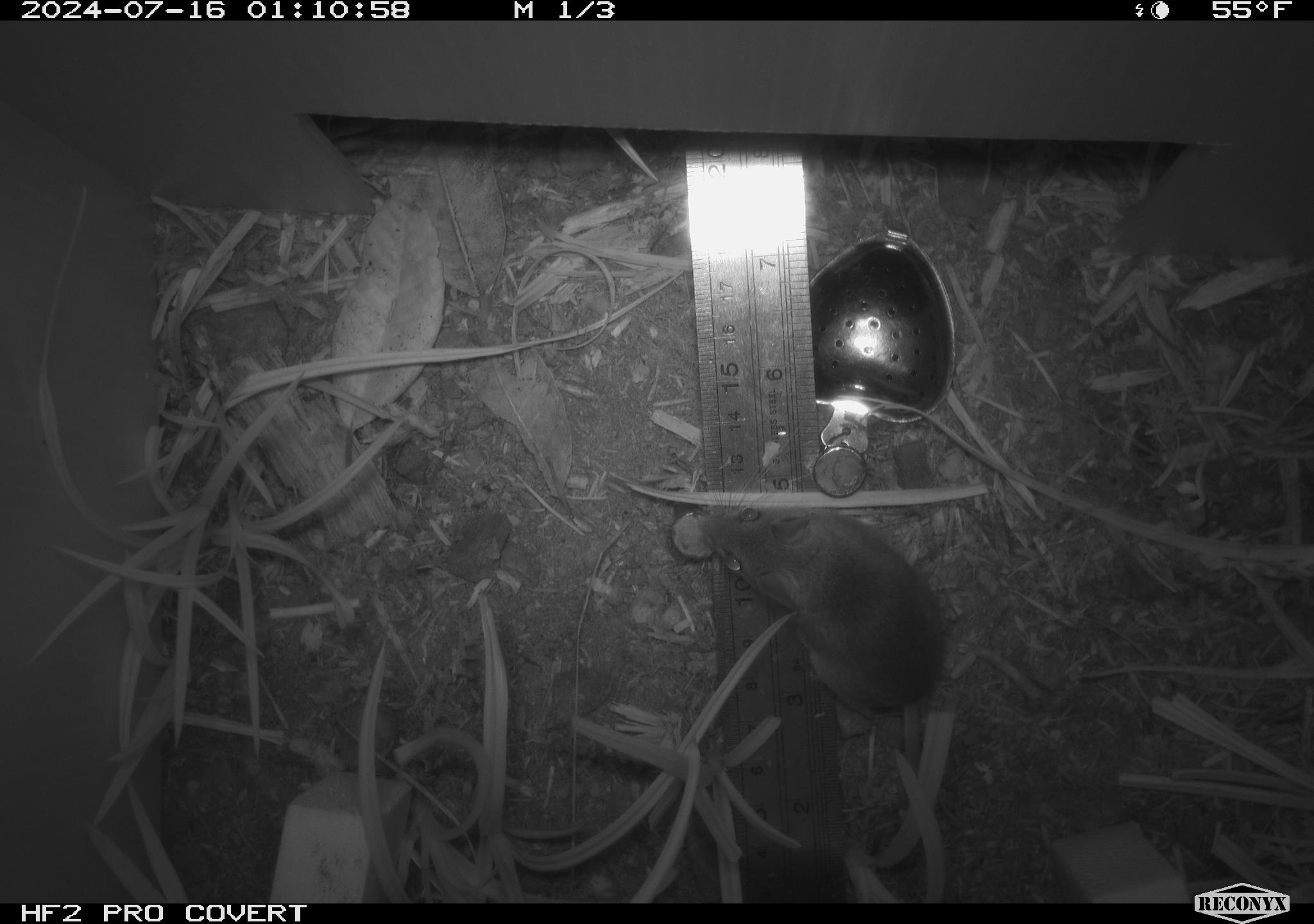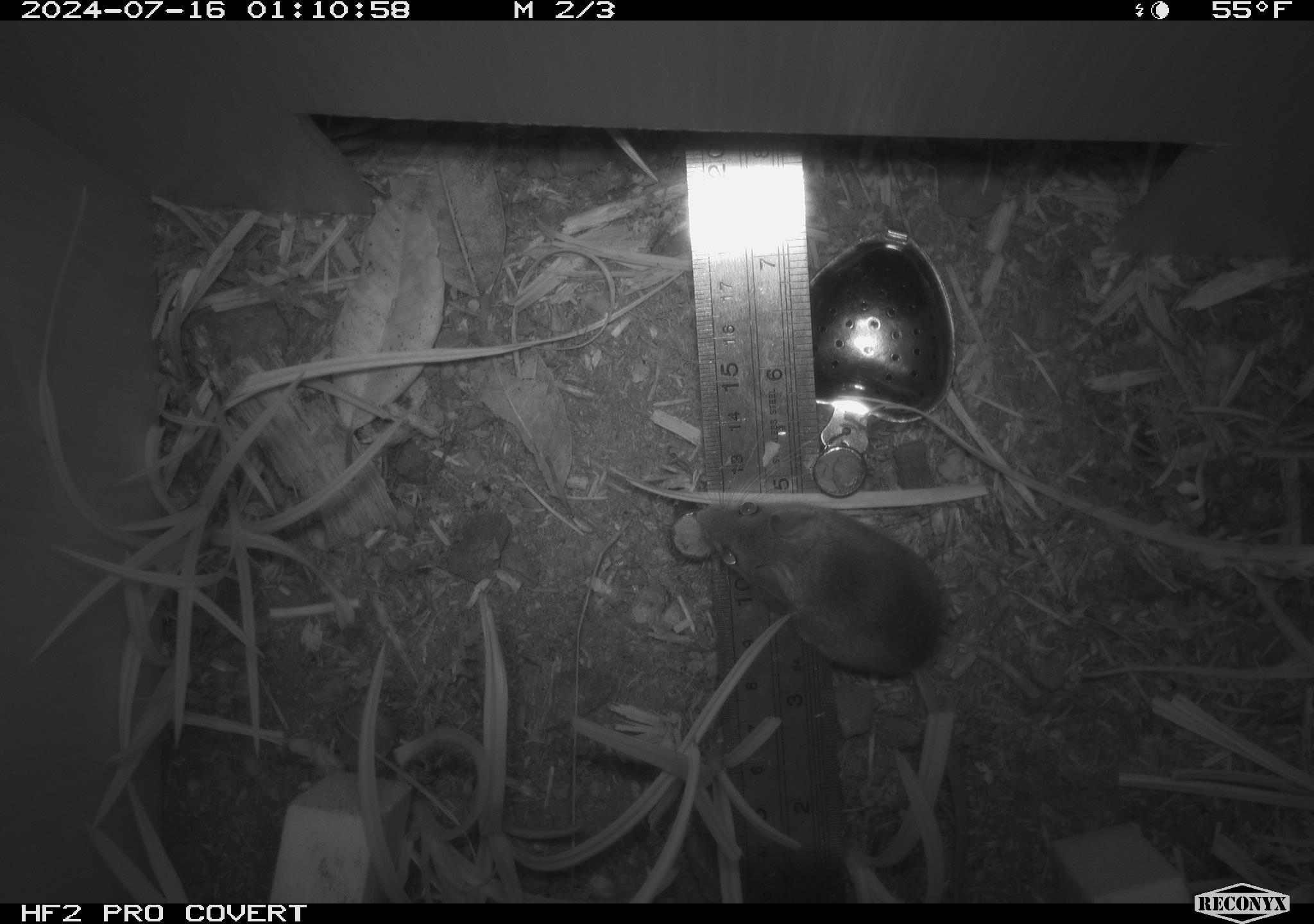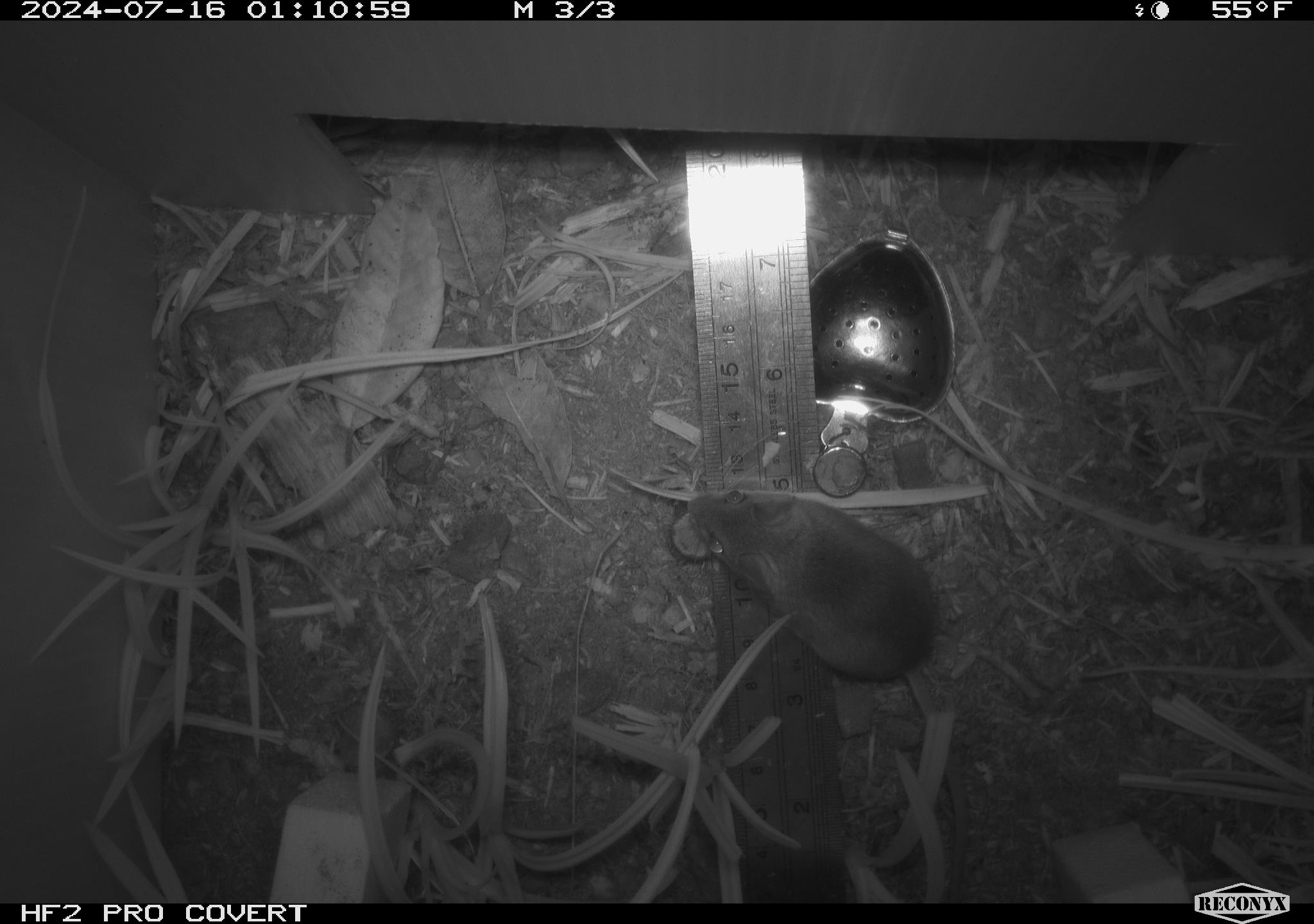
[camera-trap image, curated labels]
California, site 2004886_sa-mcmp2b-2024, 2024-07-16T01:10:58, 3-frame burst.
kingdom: Animalia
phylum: Chordata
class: Mammalia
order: Rodentia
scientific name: Rodentia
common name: mouse species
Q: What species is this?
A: Mouse species (Rodentia).